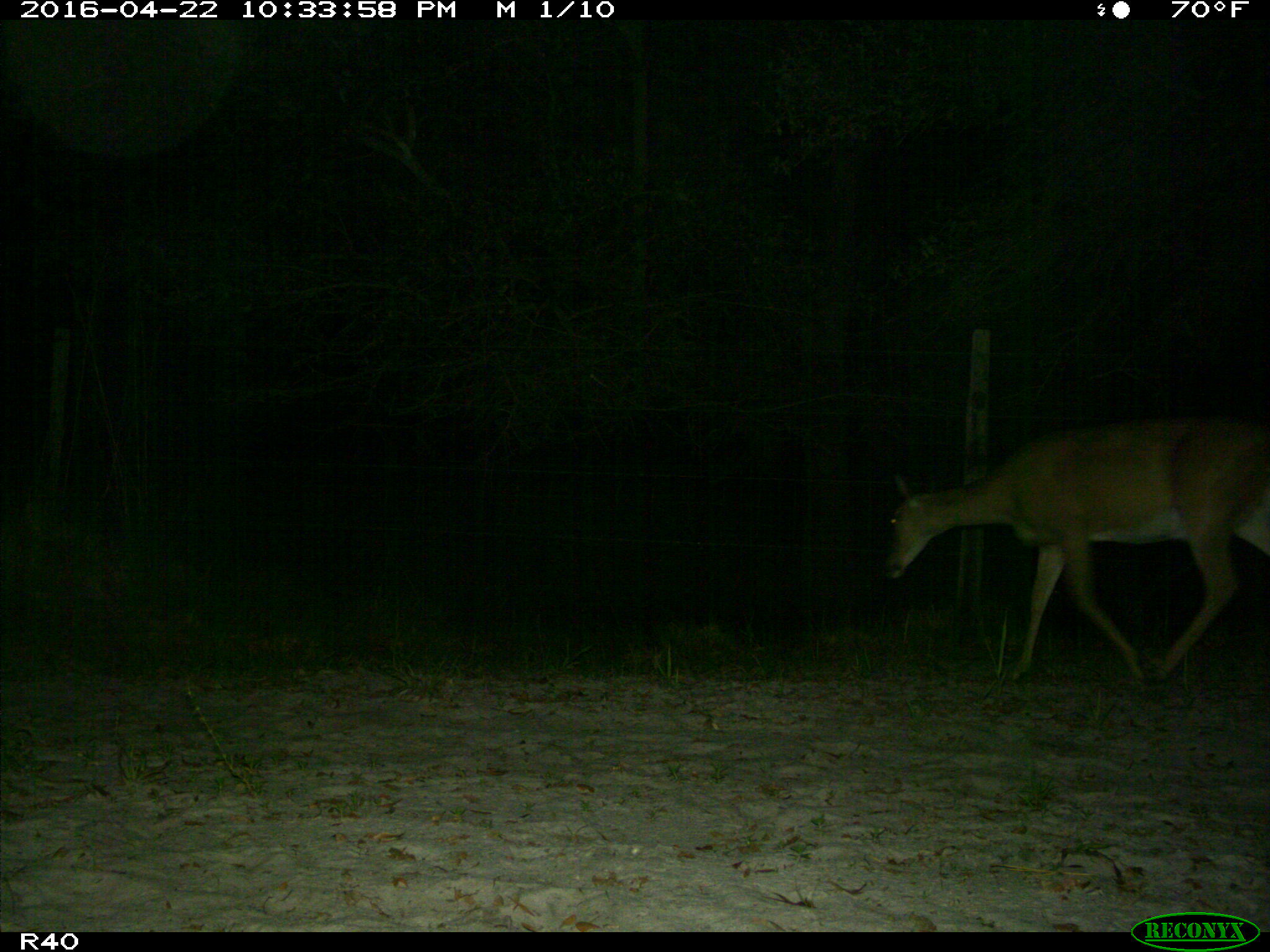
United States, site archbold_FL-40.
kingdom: Animalia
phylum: Chordata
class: Mammalia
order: Artiodactyla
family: Cervidae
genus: Odocoileus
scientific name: Odocoileus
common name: deer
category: unidentified deer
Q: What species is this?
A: Unidentified deer (deer) (Odocoileus).